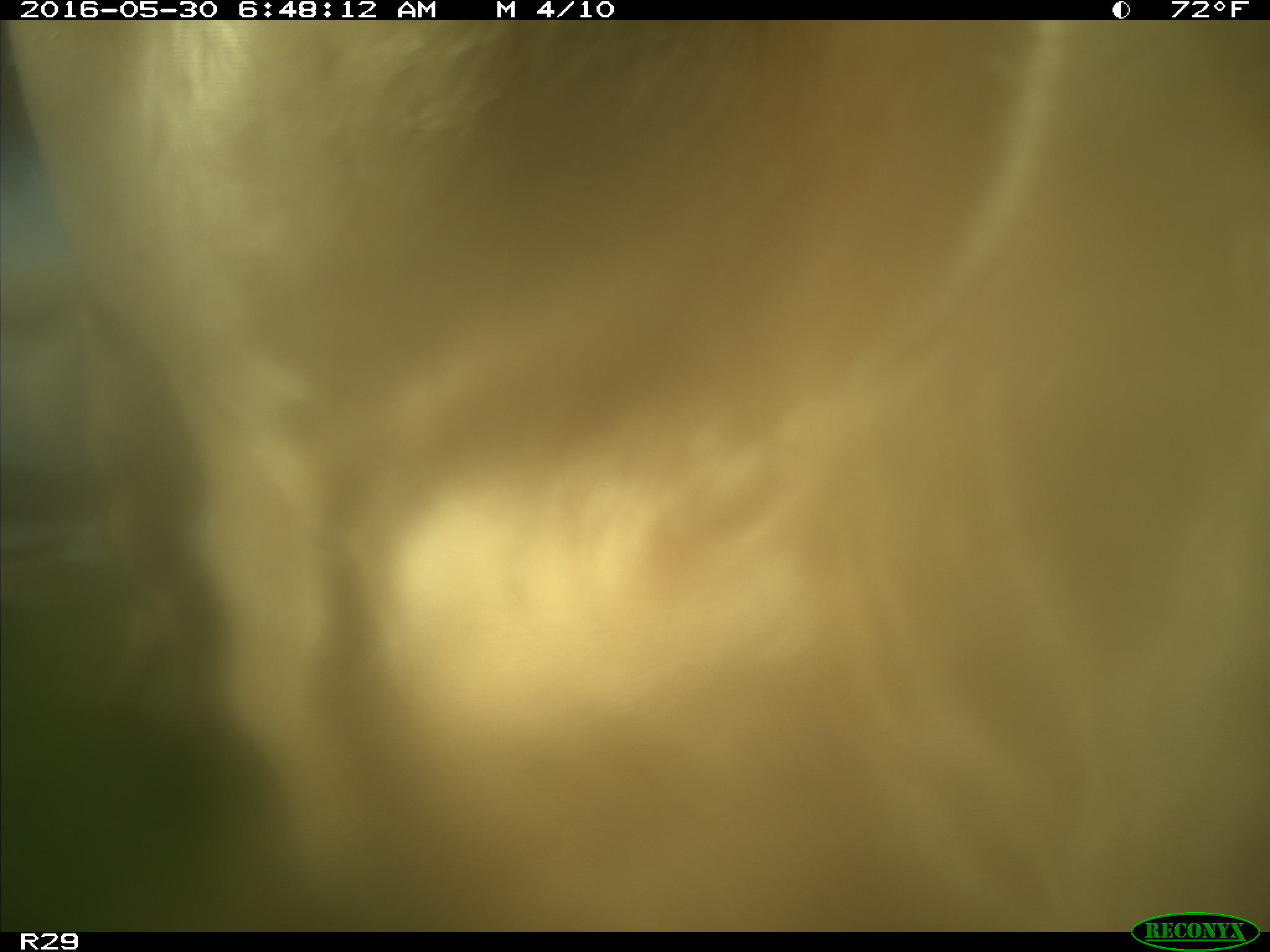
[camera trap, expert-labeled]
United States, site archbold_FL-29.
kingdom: Animalia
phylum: Chordata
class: Mammalia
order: Artiodactyla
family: Bovidae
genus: Bos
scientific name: Bos taurus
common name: domestic cow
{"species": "Bos taurus (domestic cow)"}